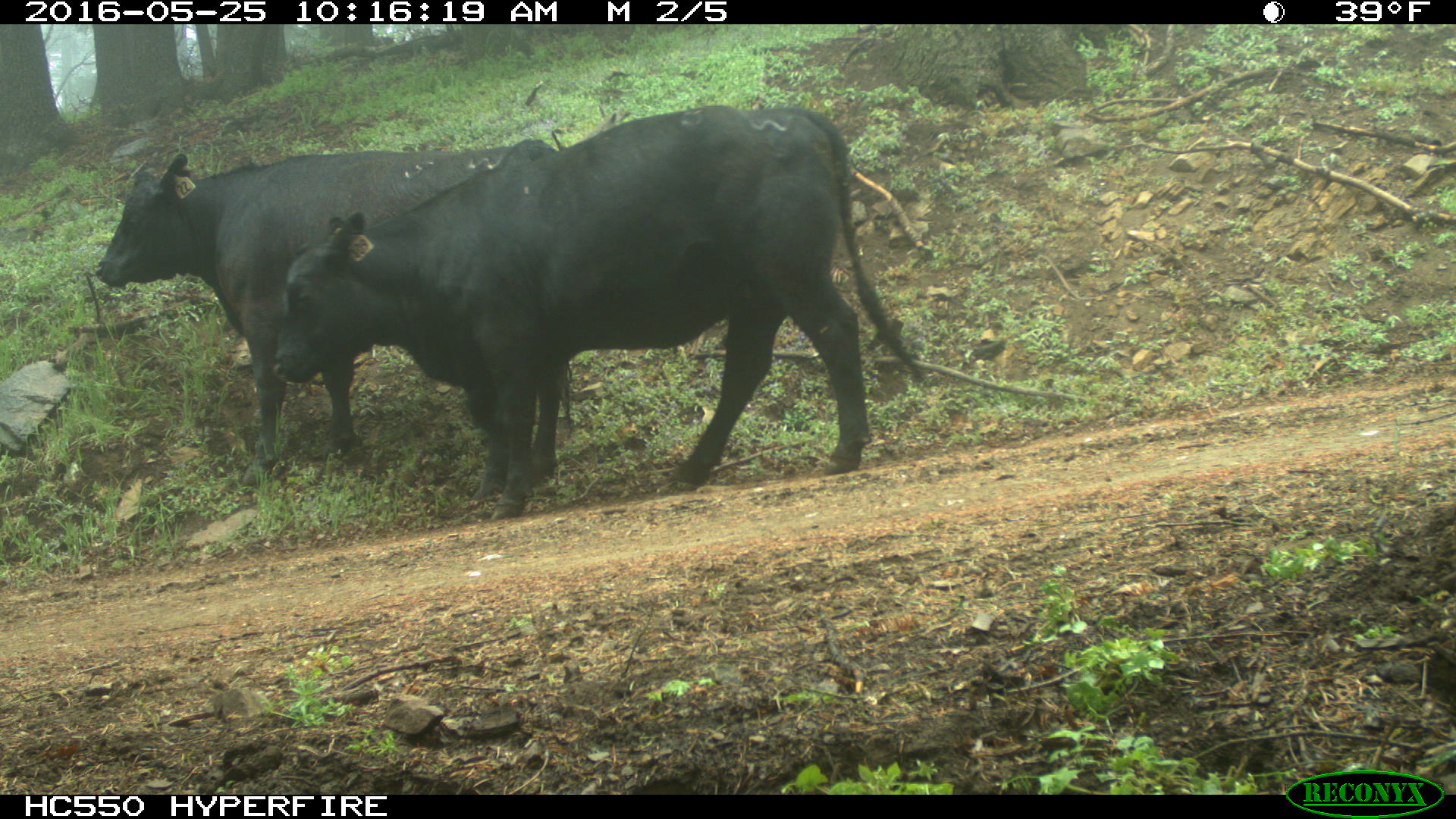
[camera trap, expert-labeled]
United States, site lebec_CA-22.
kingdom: Animalia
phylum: Chordata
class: Mammalia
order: Artiodactyla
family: Bovidae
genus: Bos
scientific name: Bos taurus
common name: domestic cow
Bos taurus (domestic cow).